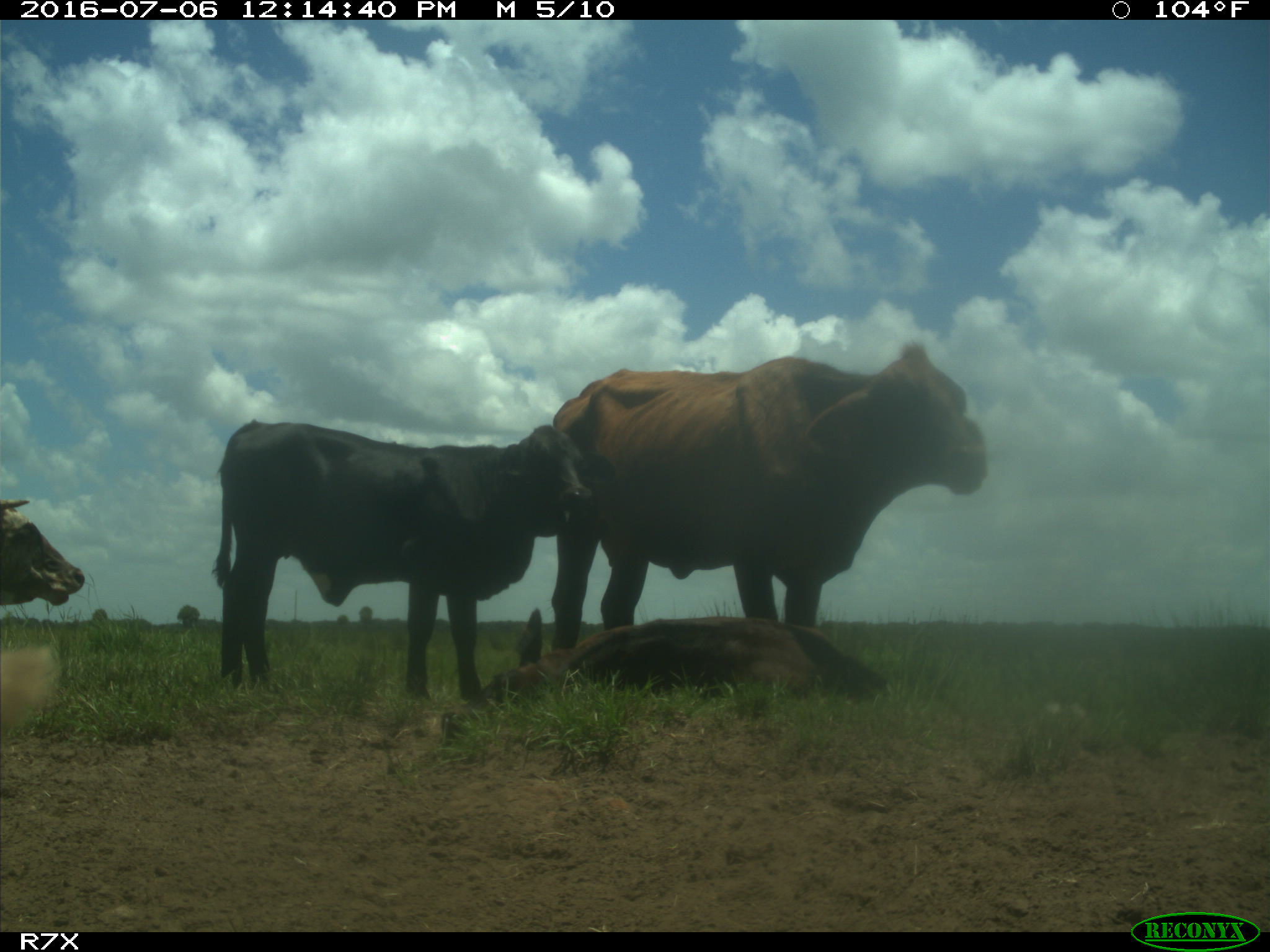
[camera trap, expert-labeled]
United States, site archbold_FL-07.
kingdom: Animalia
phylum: Chordata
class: Mammalia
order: Artiodactyla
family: Bovidae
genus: Bos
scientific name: Bos taurus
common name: domestic cow